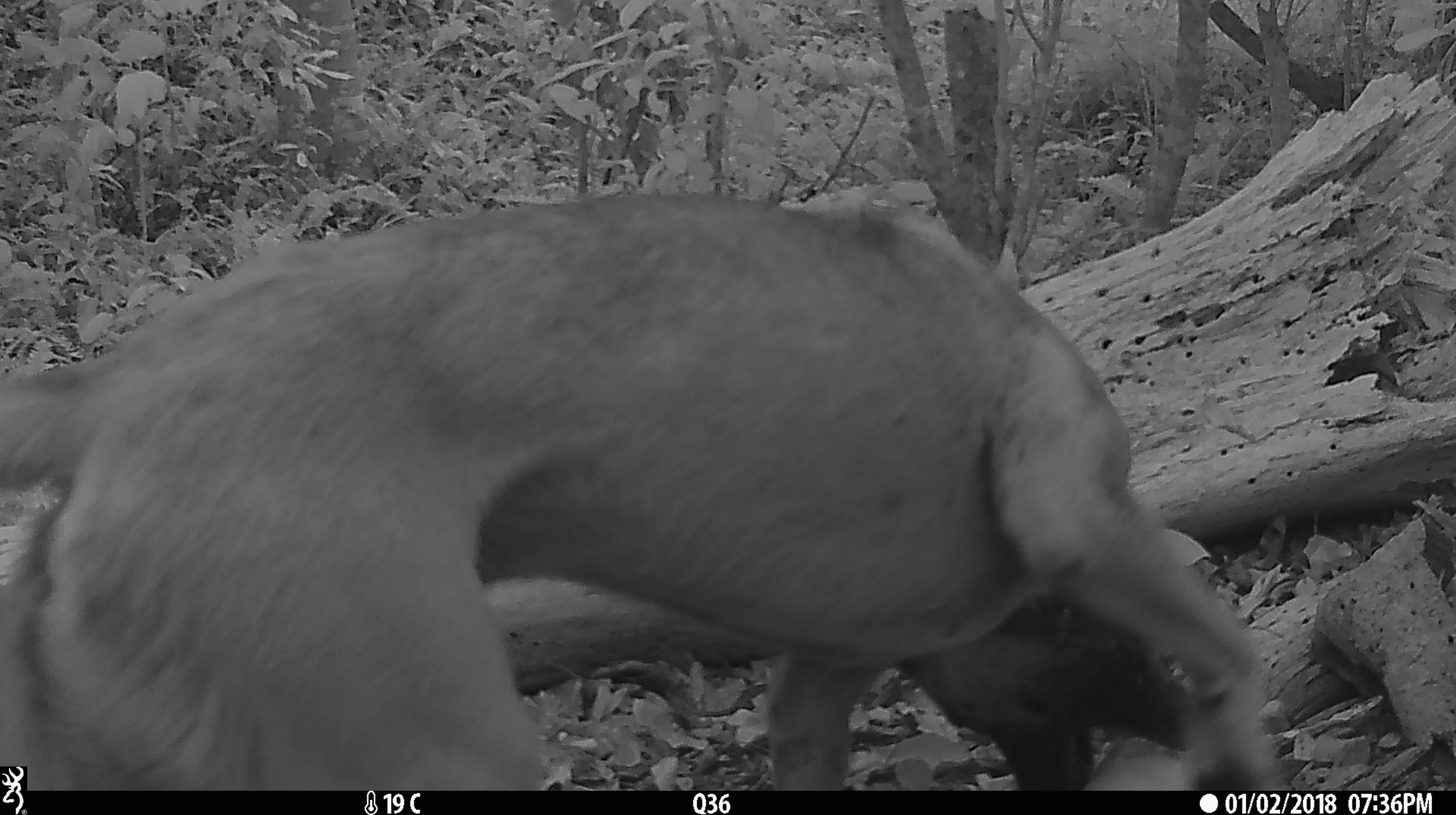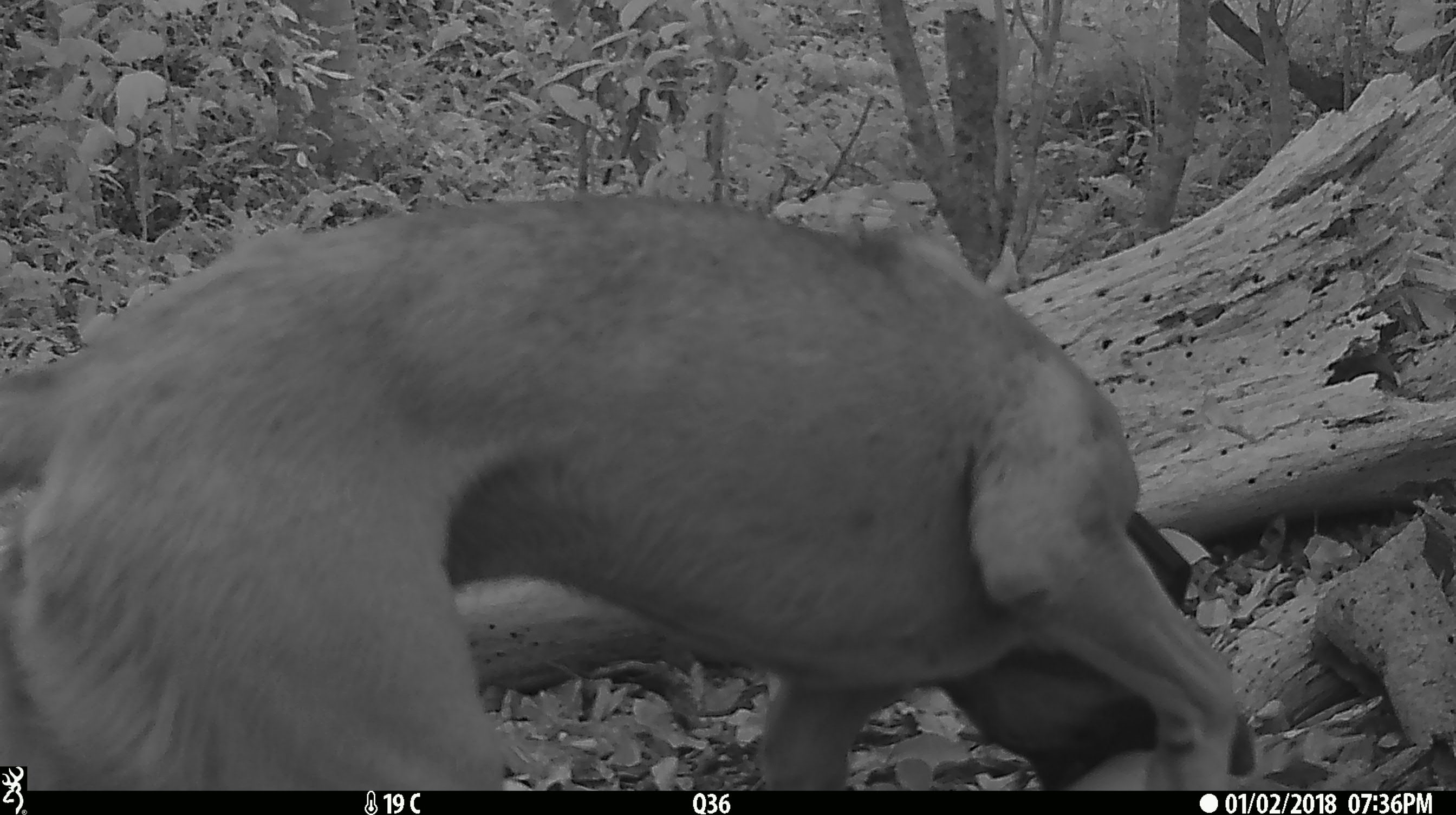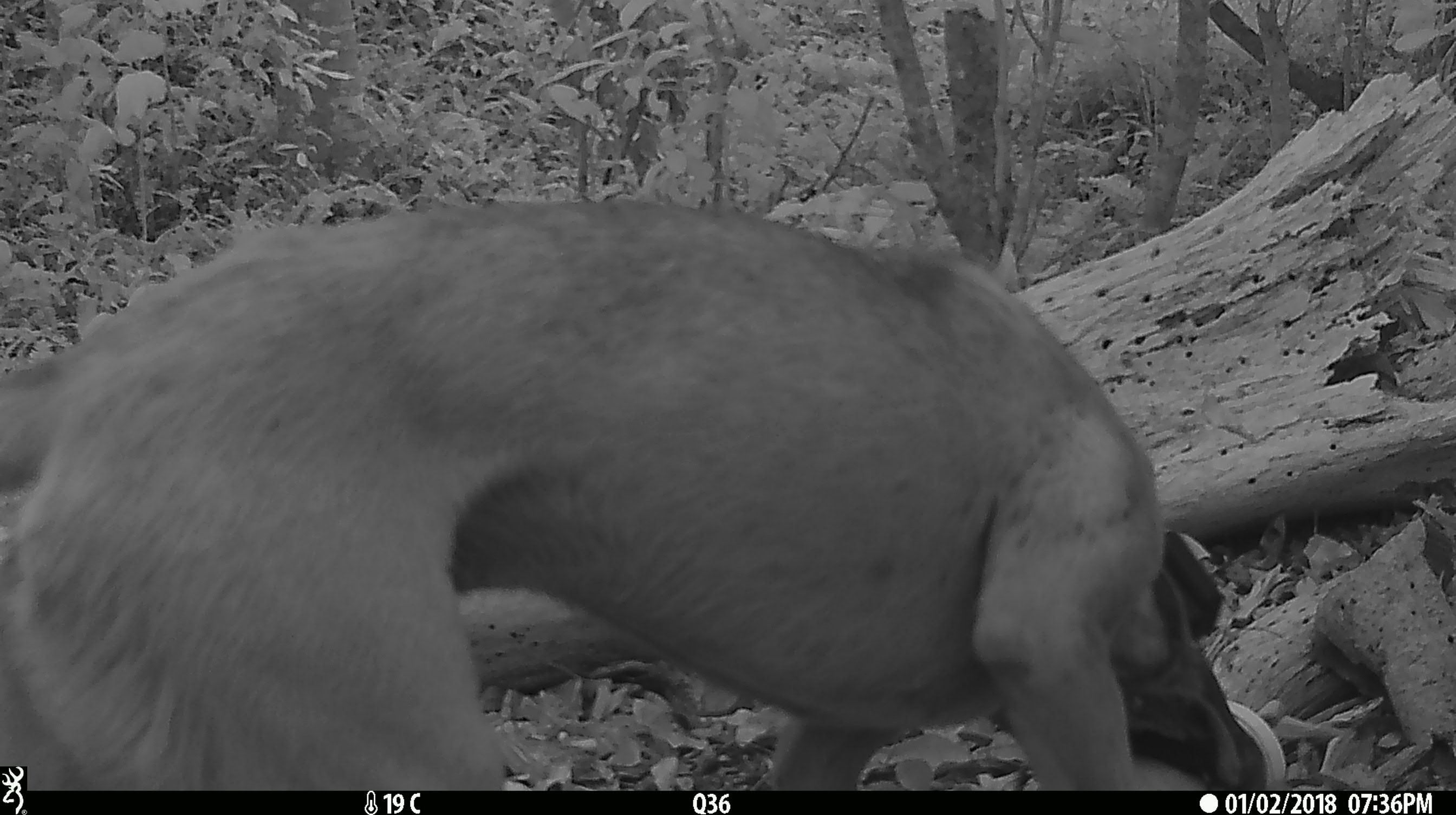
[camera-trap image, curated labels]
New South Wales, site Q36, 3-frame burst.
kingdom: Animalia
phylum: Chordata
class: Mammalia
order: Carnivora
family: Canidae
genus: Canis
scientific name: Canis familiaris dingo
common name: dingo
Dingo (Canis familiaris dingo).